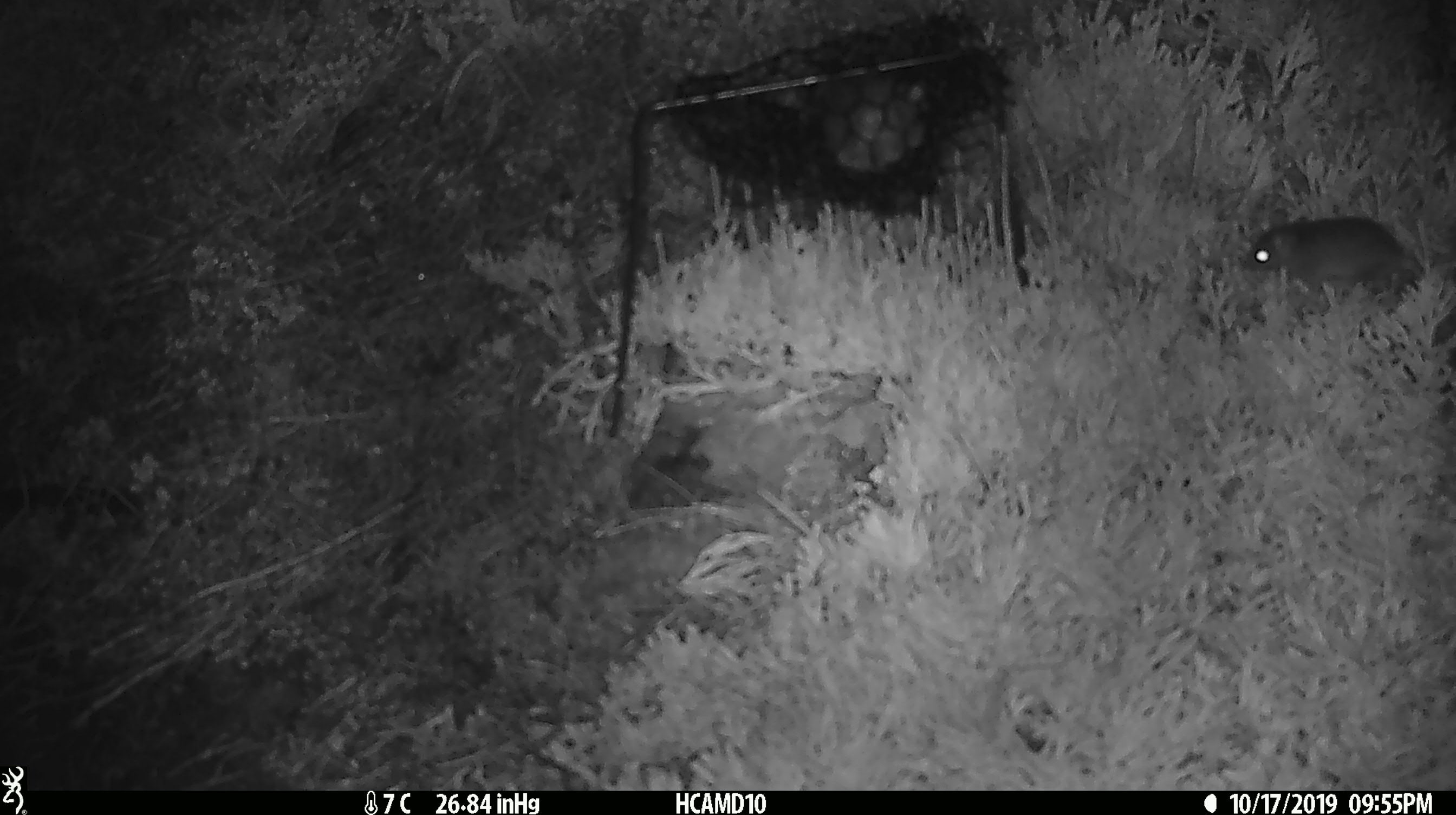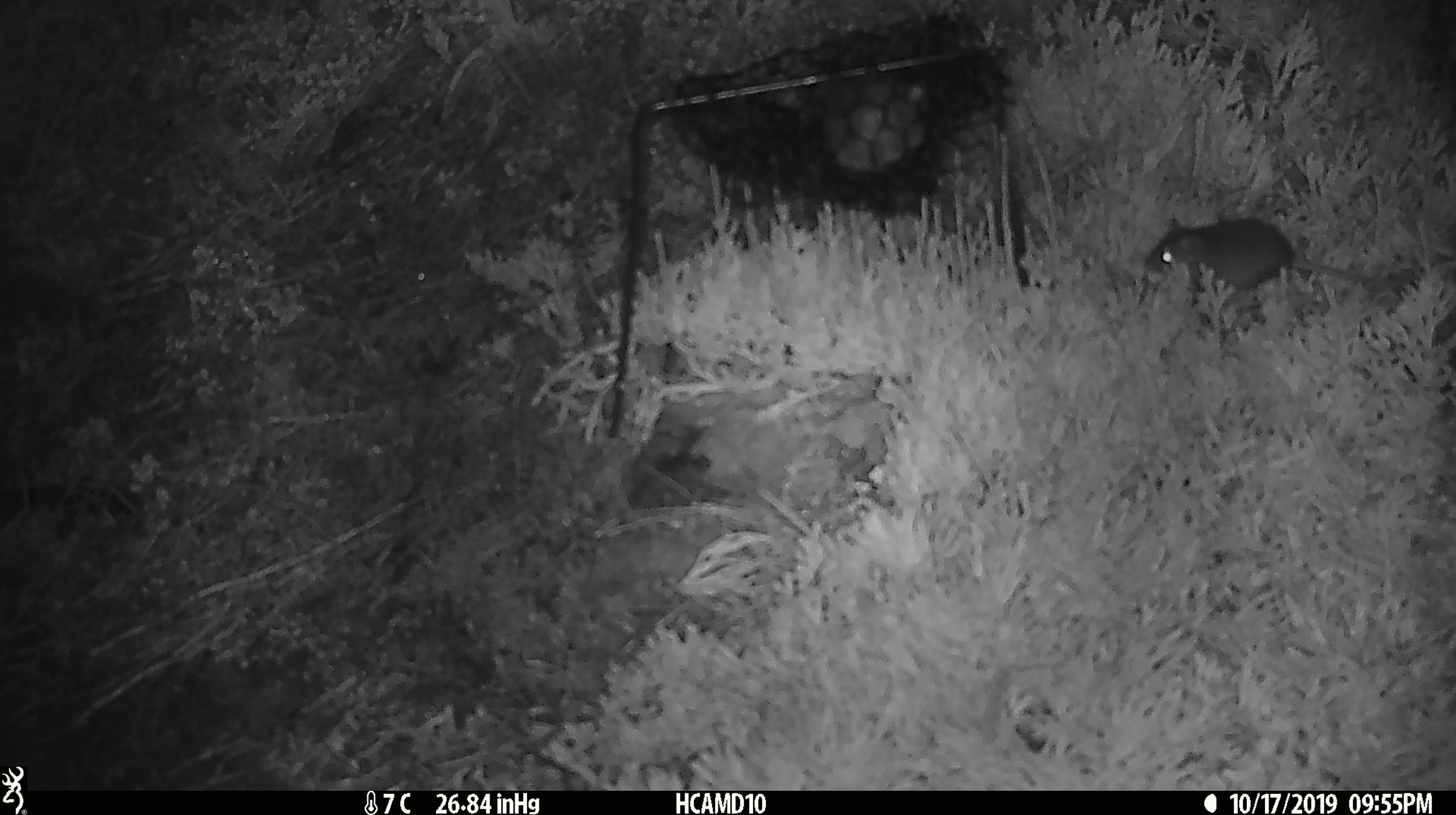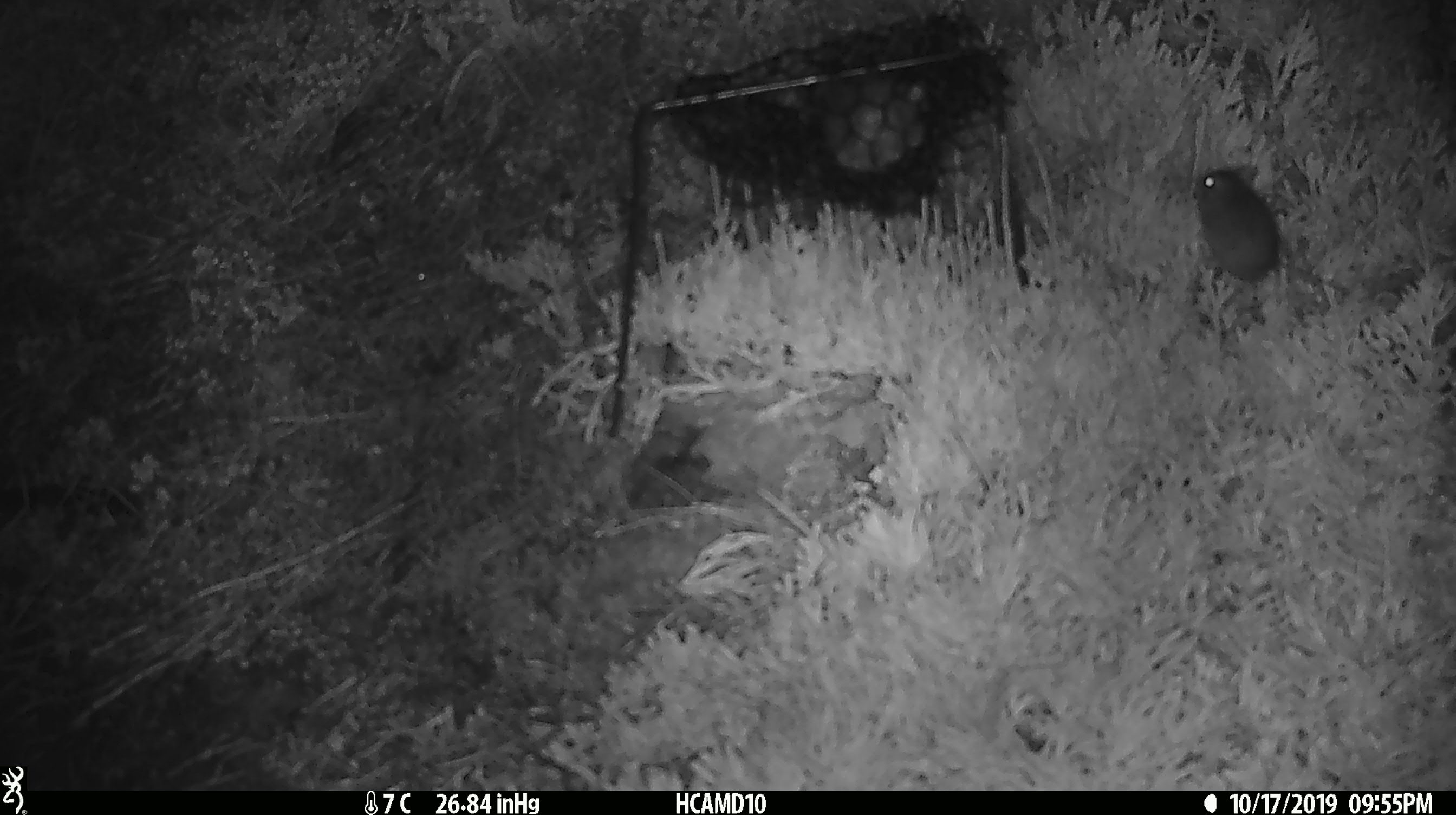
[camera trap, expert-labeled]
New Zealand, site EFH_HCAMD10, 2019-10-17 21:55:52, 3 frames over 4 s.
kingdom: Animalia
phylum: Chordata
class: Mammalia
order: Rodentia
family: Muridae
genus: Mus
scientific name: Mus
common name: mouse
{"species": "mouse (Mus)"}